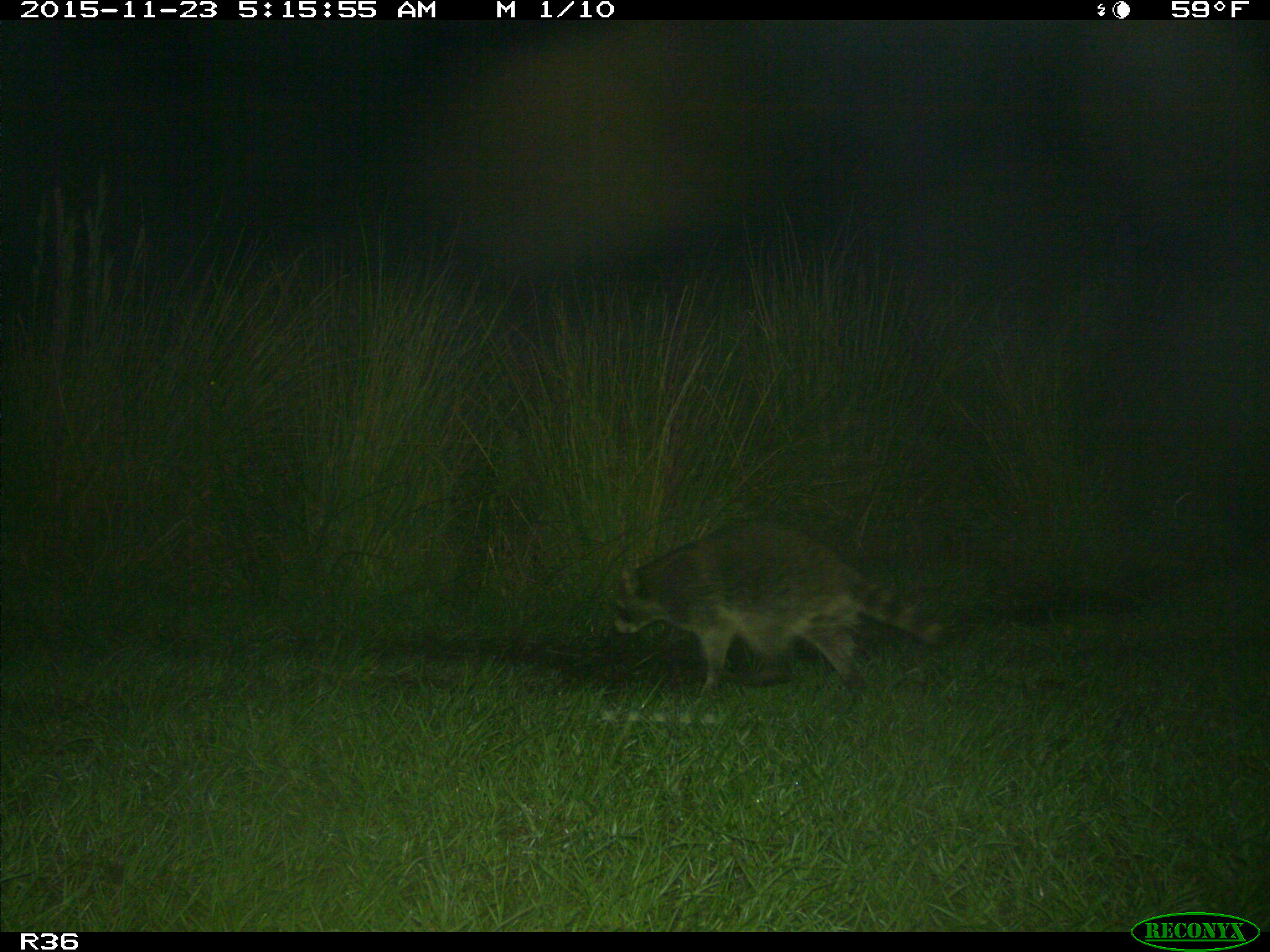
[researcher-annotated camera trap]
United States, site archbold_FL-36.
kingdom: Animalia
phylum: Chordata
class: Mammalia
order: Carnivora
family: Procyonidae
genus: Procyon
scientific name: Procyon lotor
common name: common raccoon